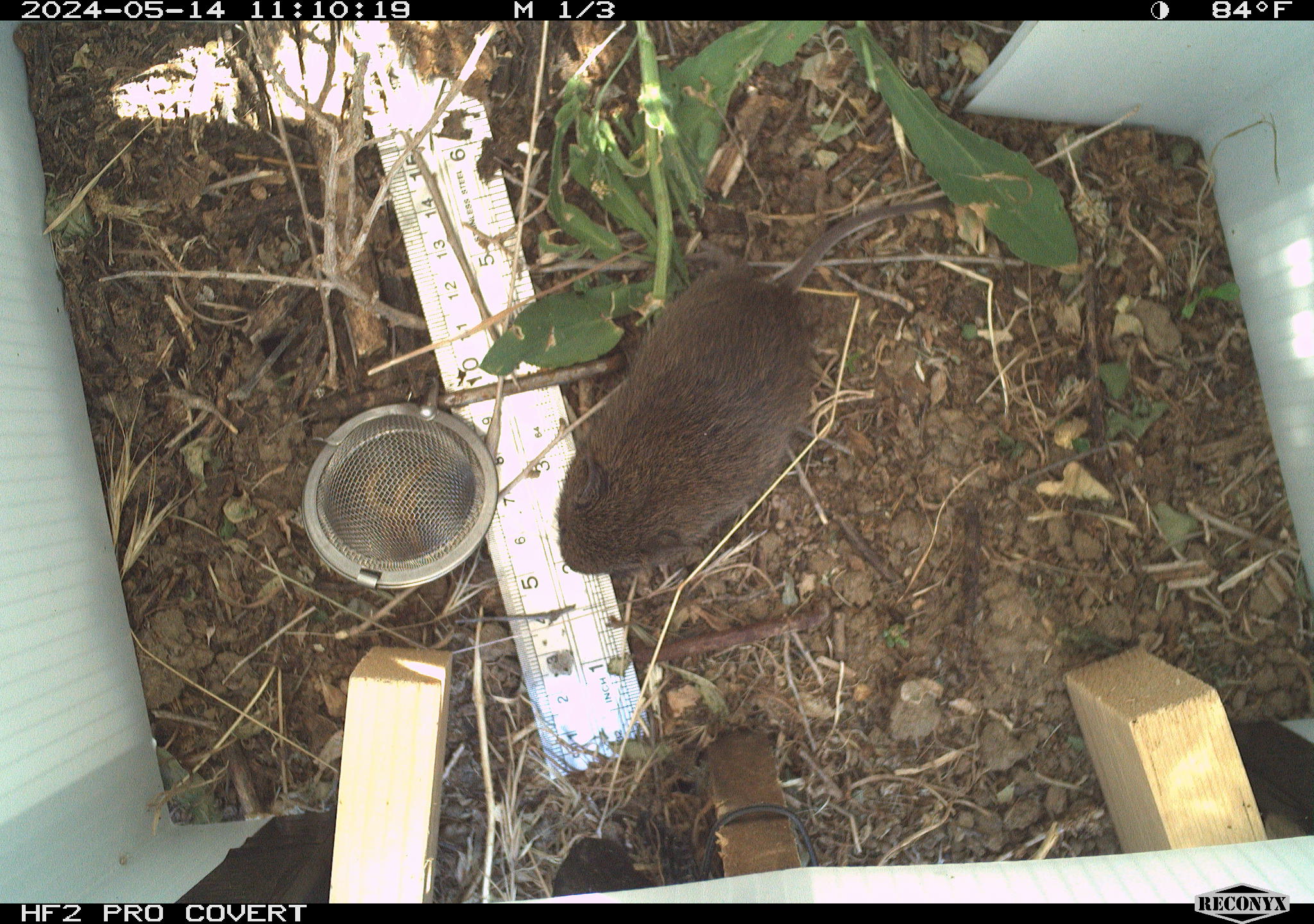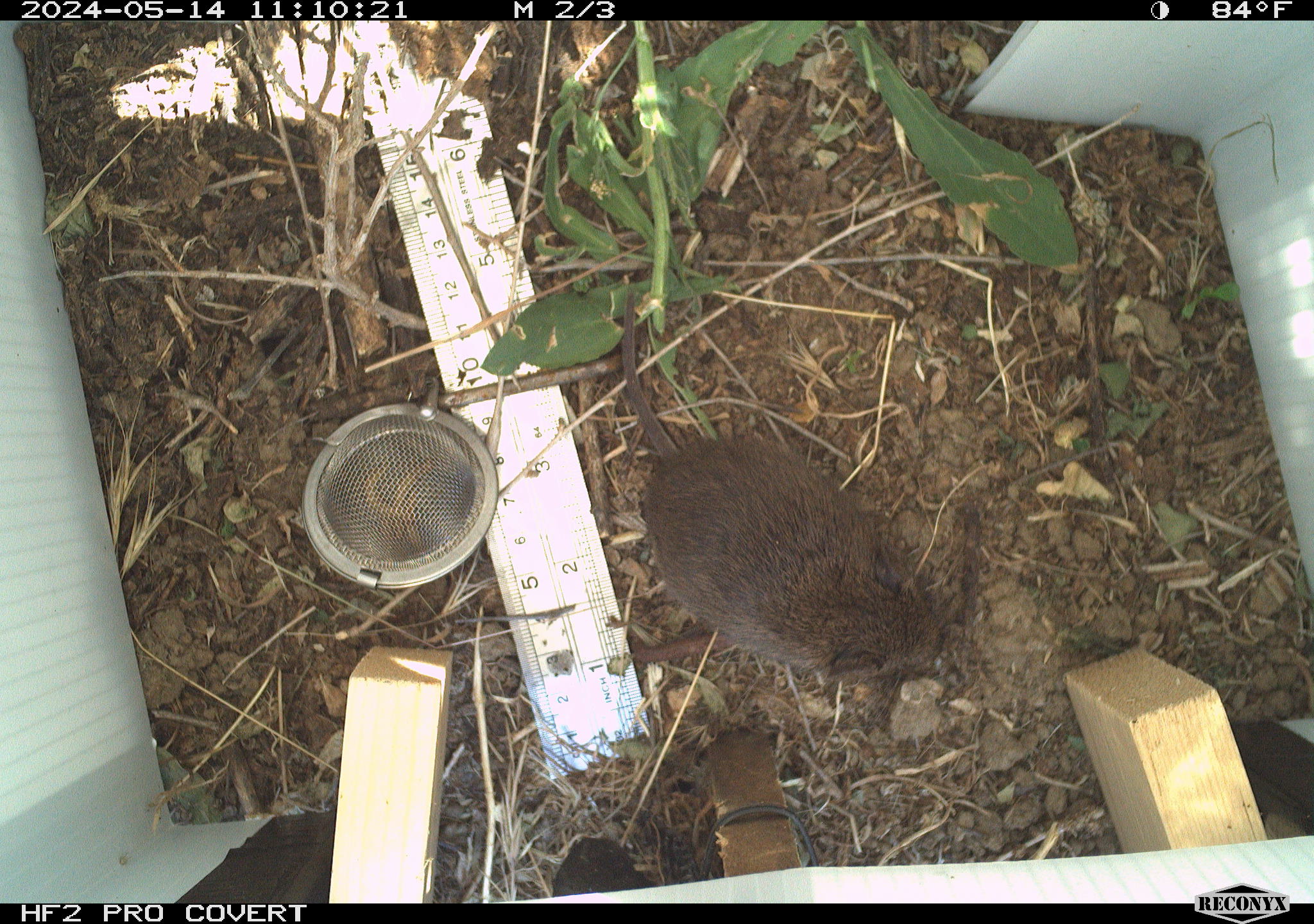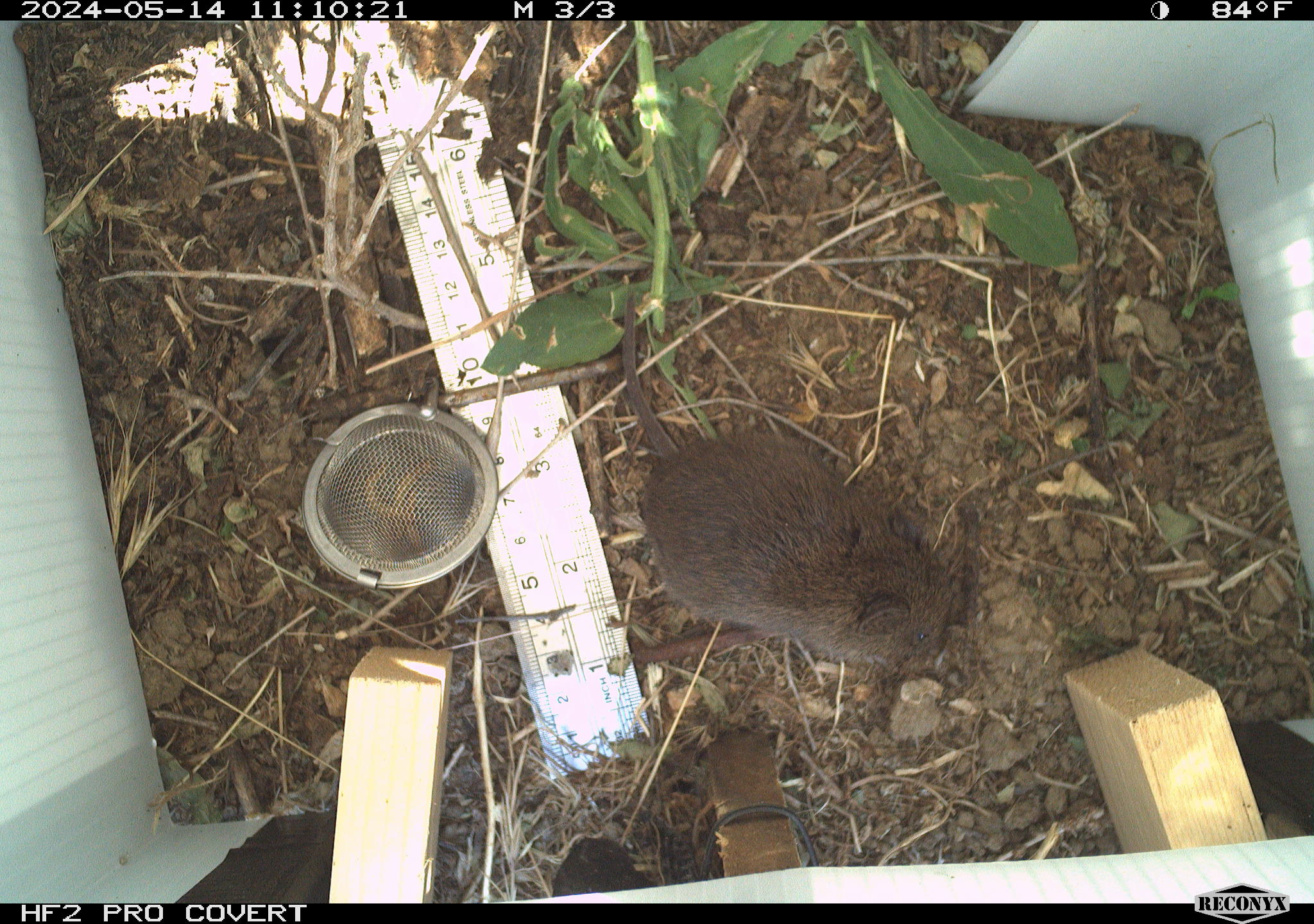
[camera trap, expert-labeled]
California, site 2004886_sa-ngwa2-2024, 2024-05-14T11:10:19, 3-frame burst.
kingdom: Animalia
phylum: Chordata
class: Mammalia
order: Rodentia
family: Cricetidae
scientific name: Arvicolinae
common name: voles, lemmings, and muskrats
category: arvicolinae subfamily